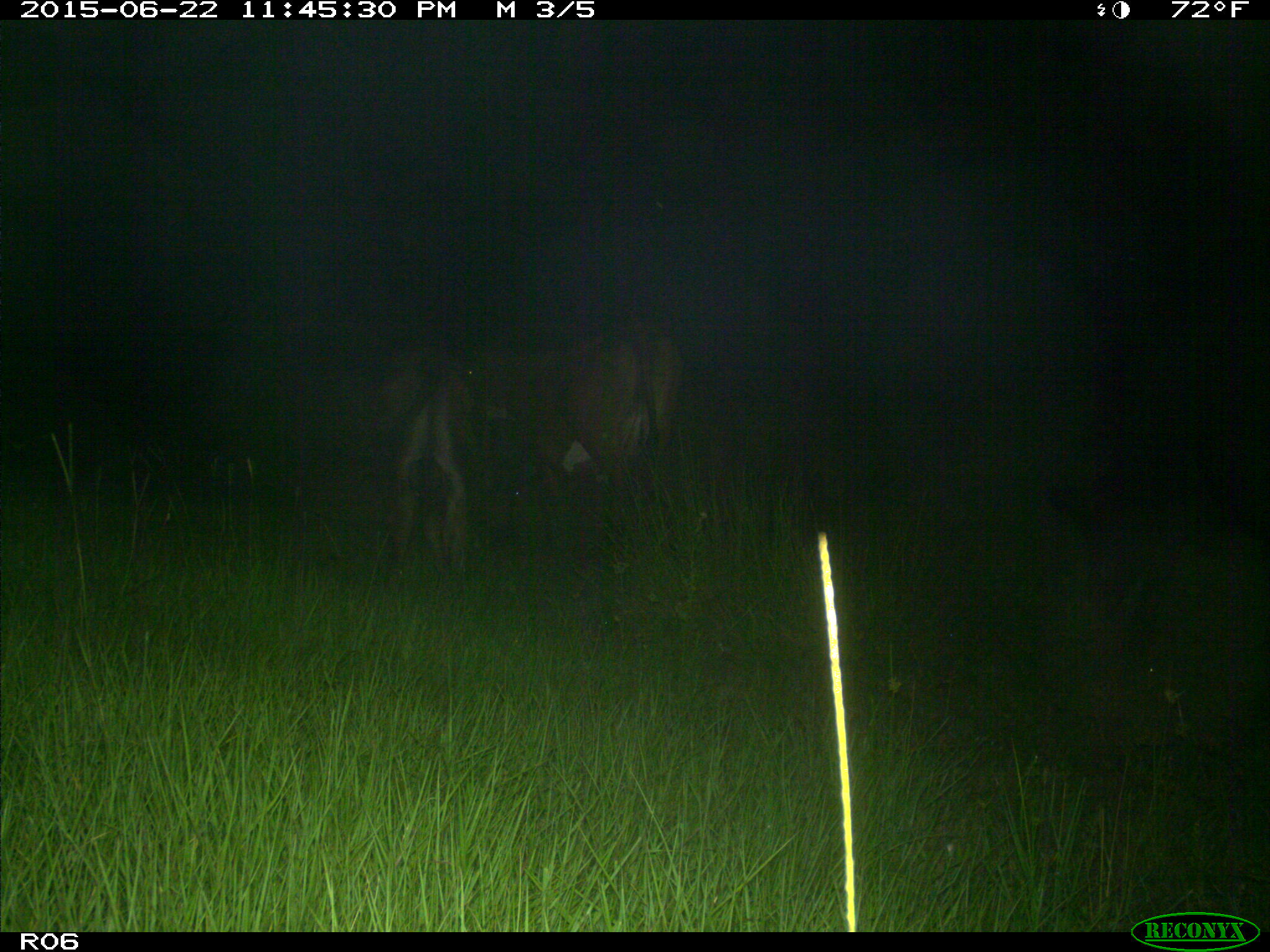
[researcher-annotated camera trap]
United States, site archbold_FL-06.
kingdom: Animalia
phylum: Chordata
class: Mammalia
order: Artiodactyla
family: Bovidae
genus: Bos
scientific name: Bos taurus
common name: domestic cow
Bos taurus (domestic cow).